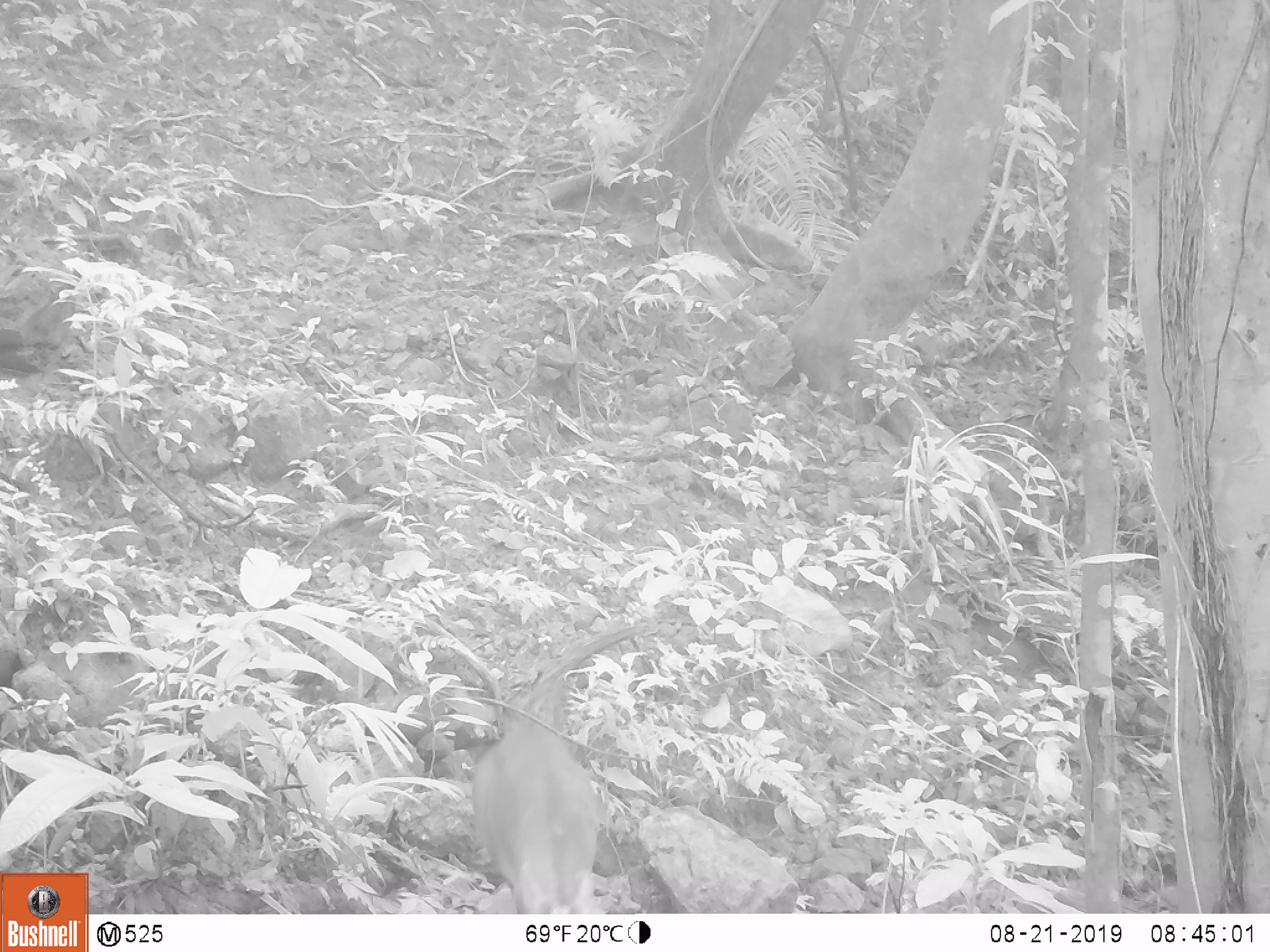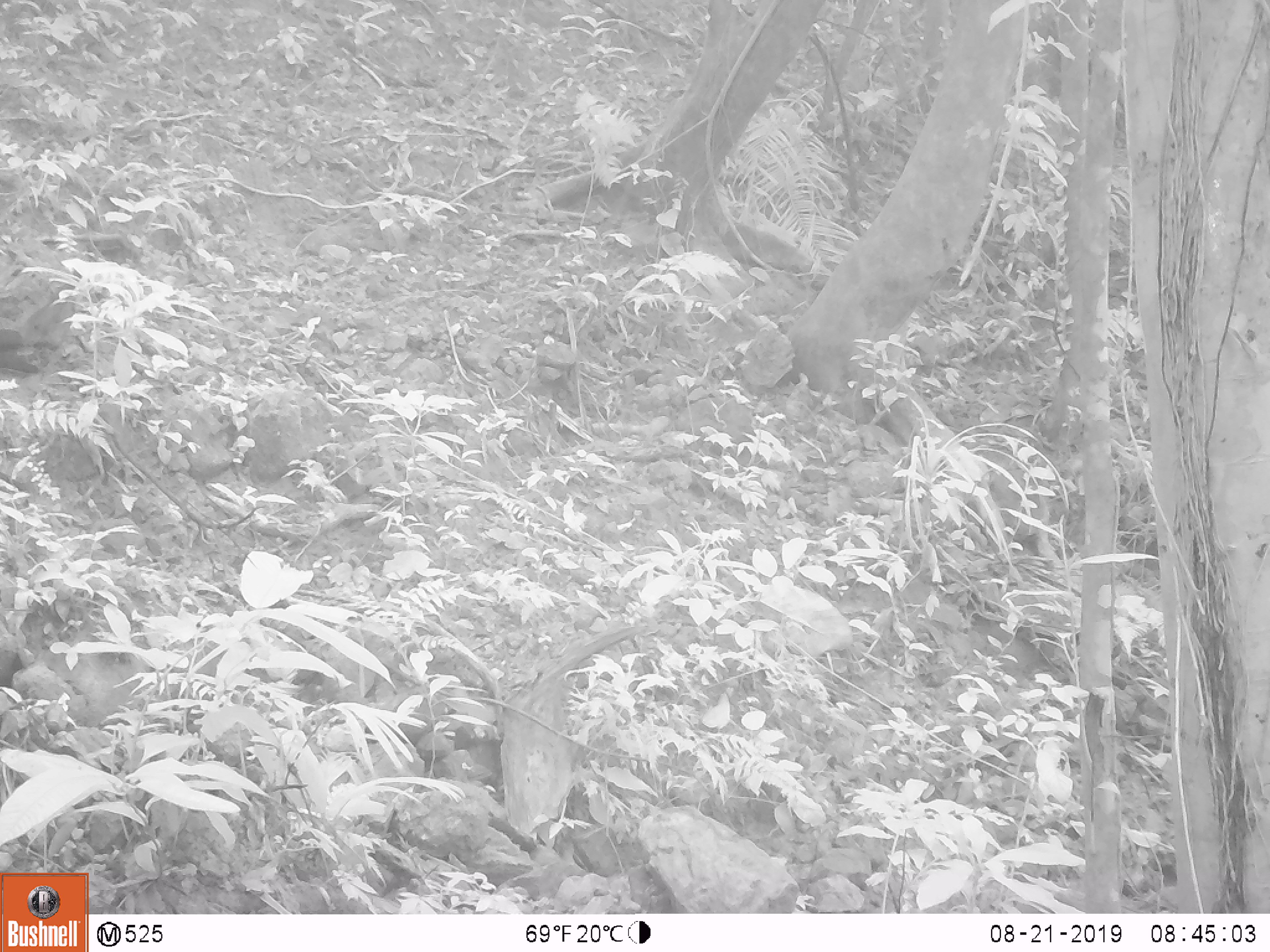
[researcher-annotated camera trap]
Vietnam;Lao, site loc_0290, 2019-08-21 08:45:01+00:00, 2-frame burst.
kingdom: Animalia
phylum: Chordata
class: Mammalia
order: Artiodactyla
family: Cervidae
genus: Muntiacus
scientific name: Muntiacus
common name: muntjacs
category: unidentified muntjac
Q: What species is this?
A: Unidentified muntjac (muntjacs) (Muntiacus).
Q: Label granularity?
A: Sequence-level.